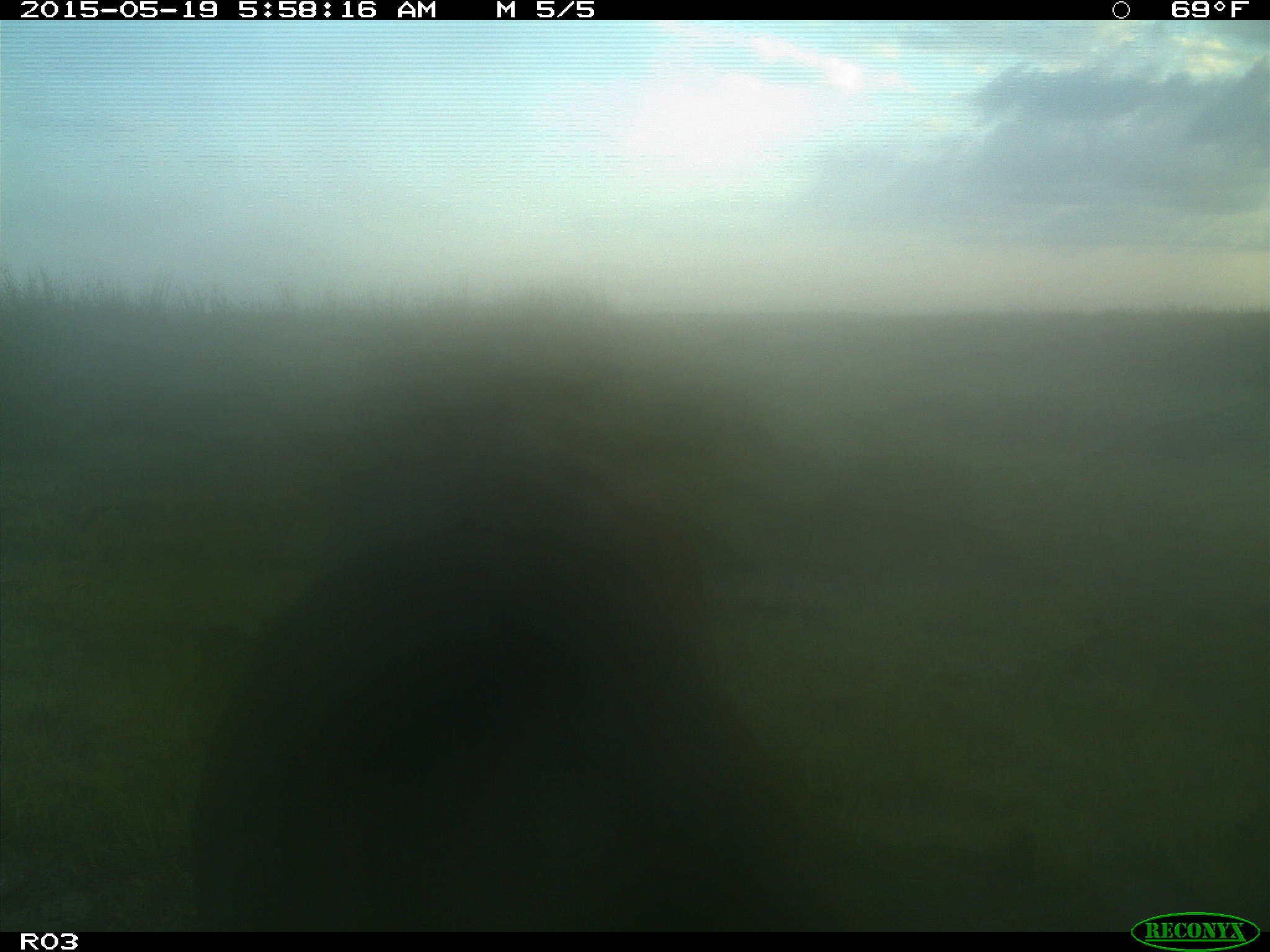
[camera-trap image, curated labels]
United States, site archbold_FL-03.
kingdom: Animalia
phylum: Chordata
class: Mammalia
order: Artiodactyla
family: Bovidae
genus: Bos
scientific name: Bos taurus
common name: domestic cow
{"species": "Bos taurus (domestic cow)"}